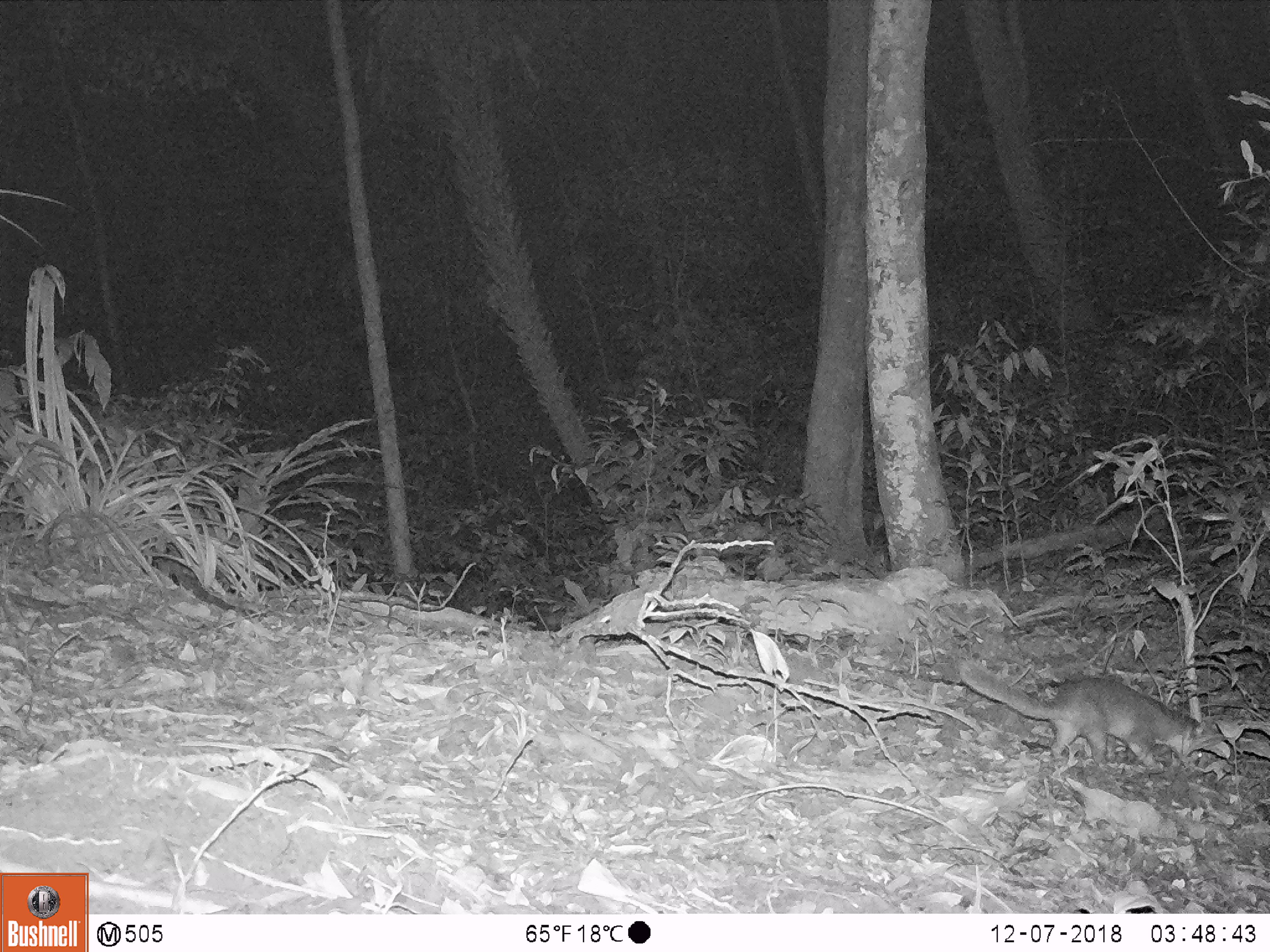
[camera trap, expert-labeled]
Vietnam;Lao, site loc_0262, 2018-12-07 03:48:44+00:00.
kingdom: Animalia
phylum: Chordata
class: Mammalia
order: Carnivora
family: Mustelidae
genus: Melogale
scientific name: Melogale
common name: ferret badger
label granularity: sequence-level